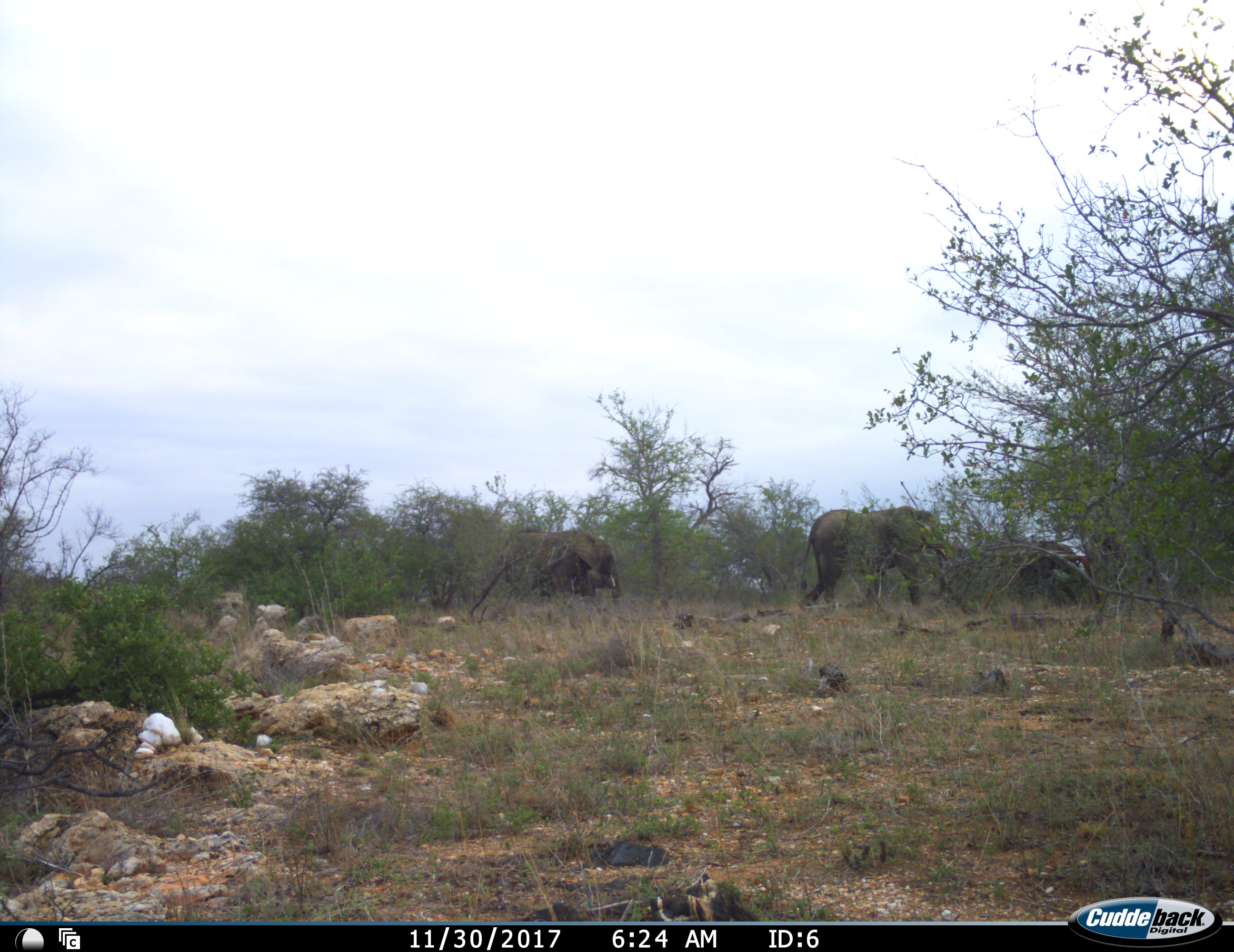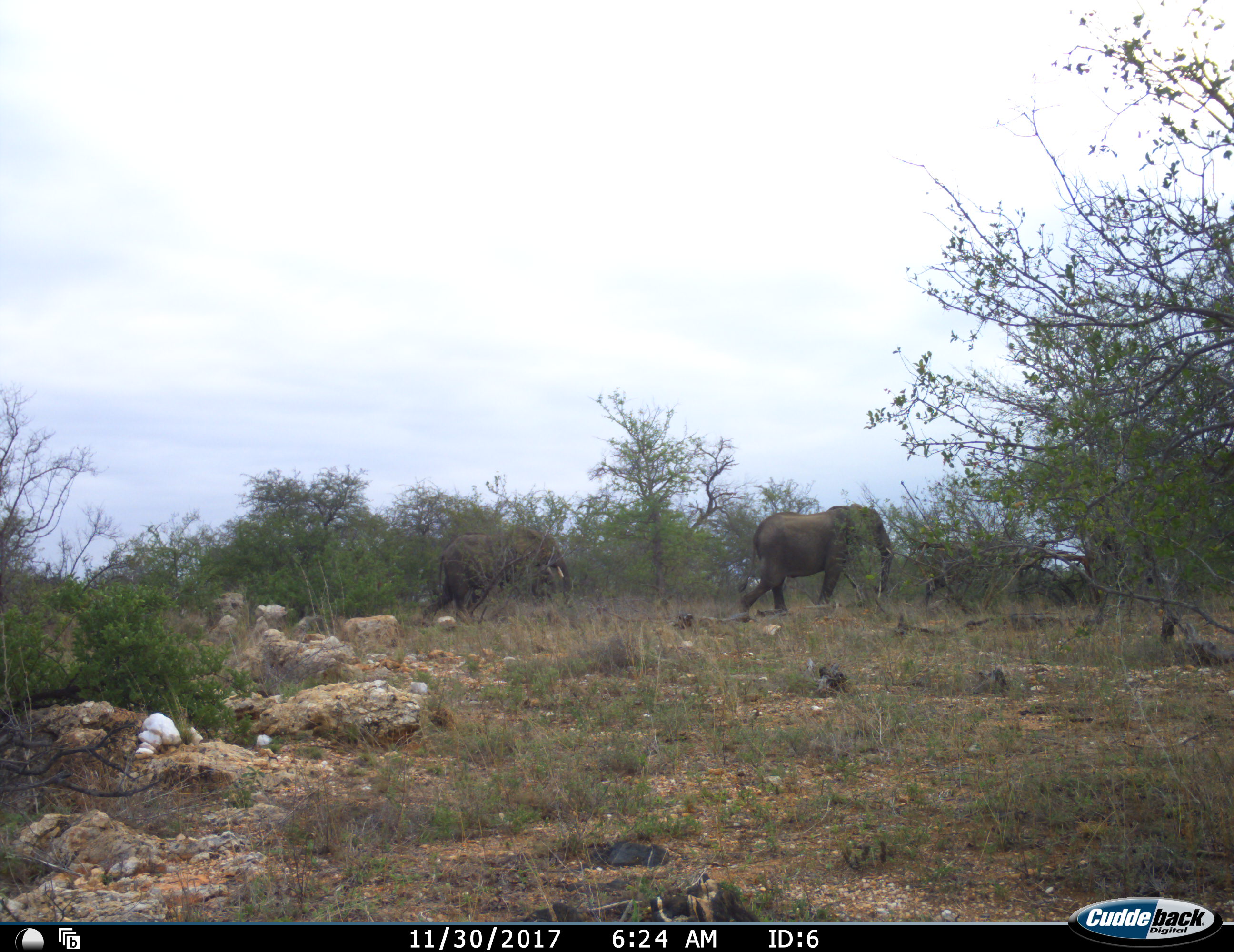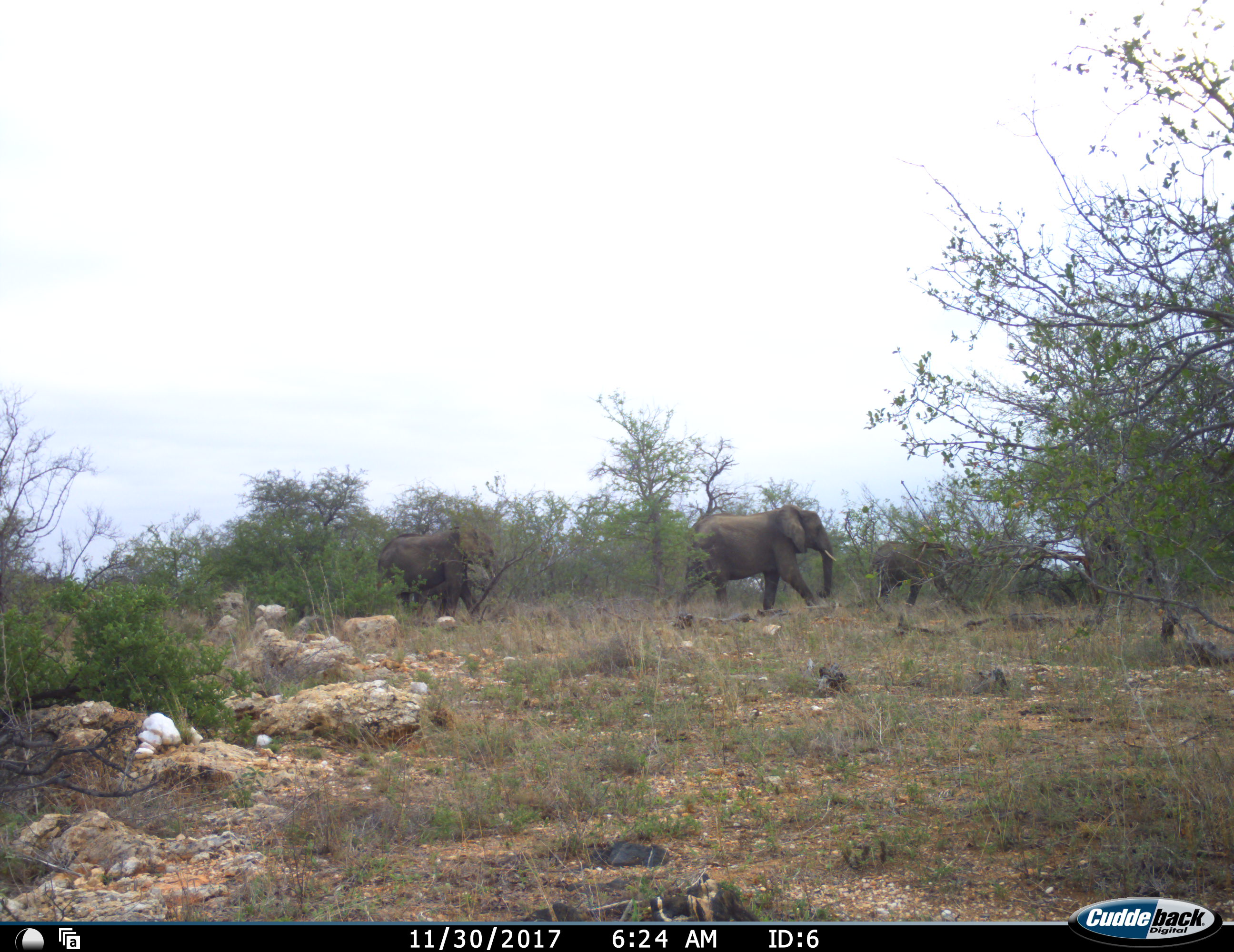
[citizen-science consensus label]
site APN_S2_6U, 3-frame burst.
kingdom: Animalia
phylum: Chordata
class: Mammalia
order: Proboscidea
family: Elephantidae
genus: Loxodonta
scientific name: Loxodonta africana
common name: african bush elephant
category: elephant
Elephant (african bush elephant) (Loxodonta africana), count 3. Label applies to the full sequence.